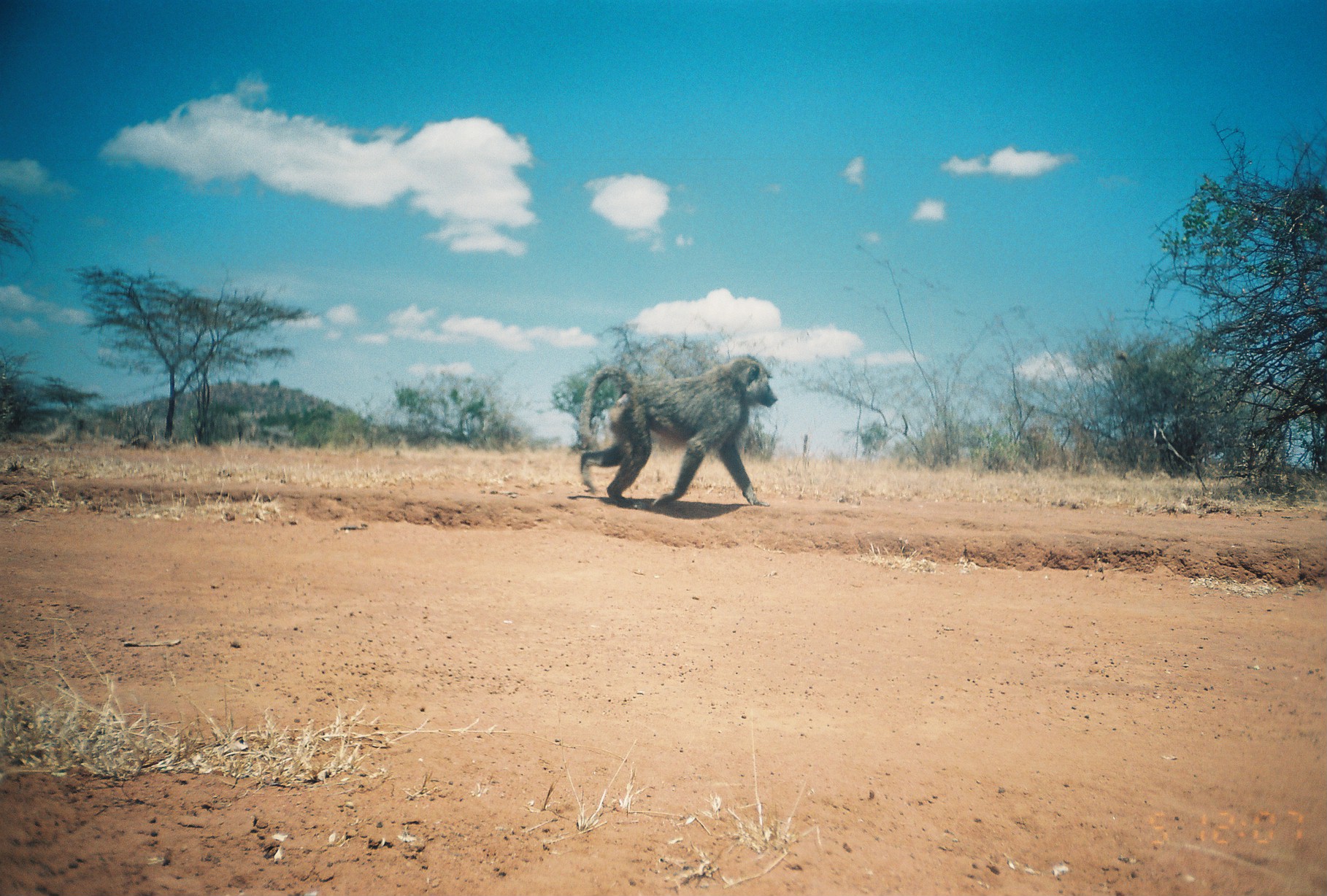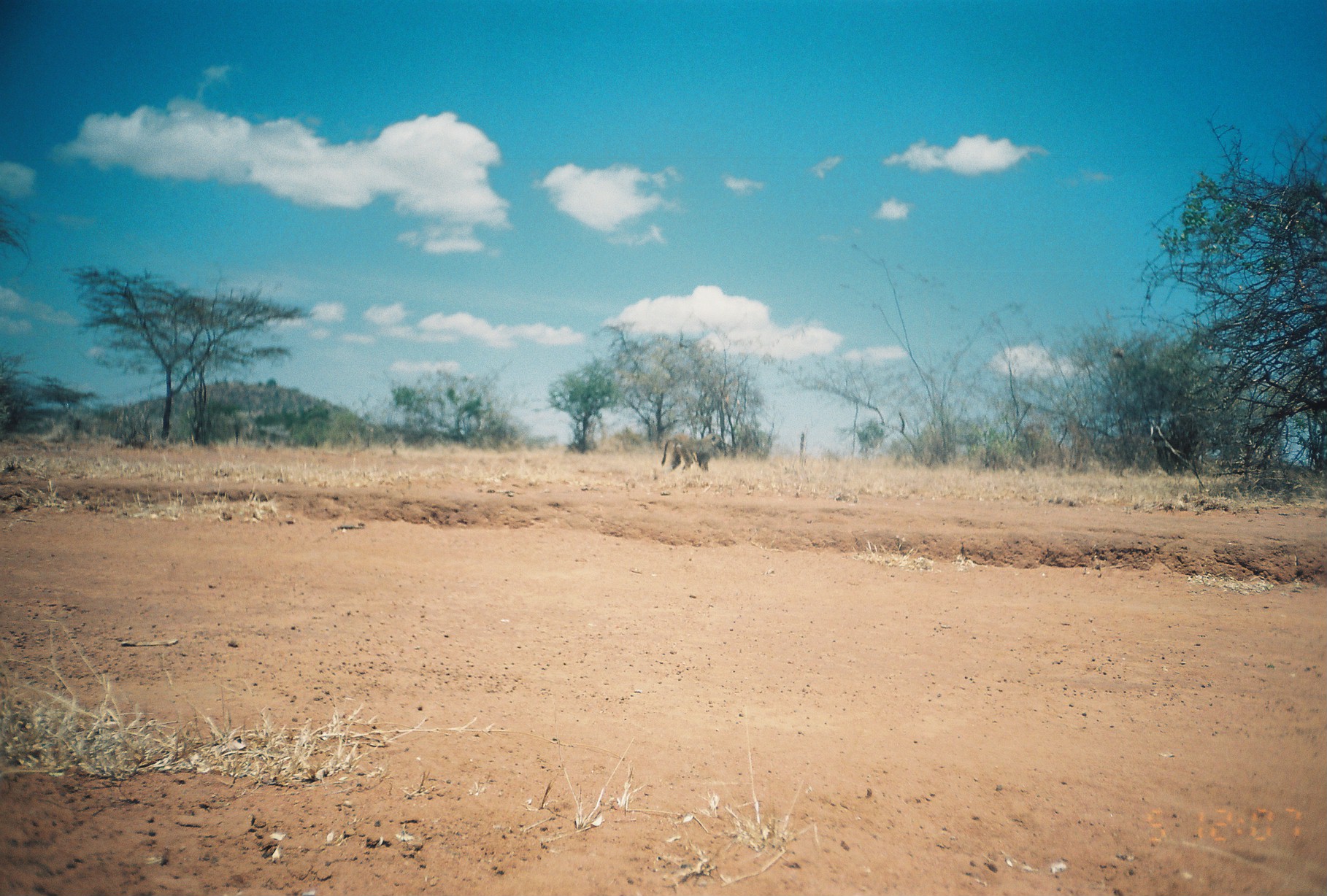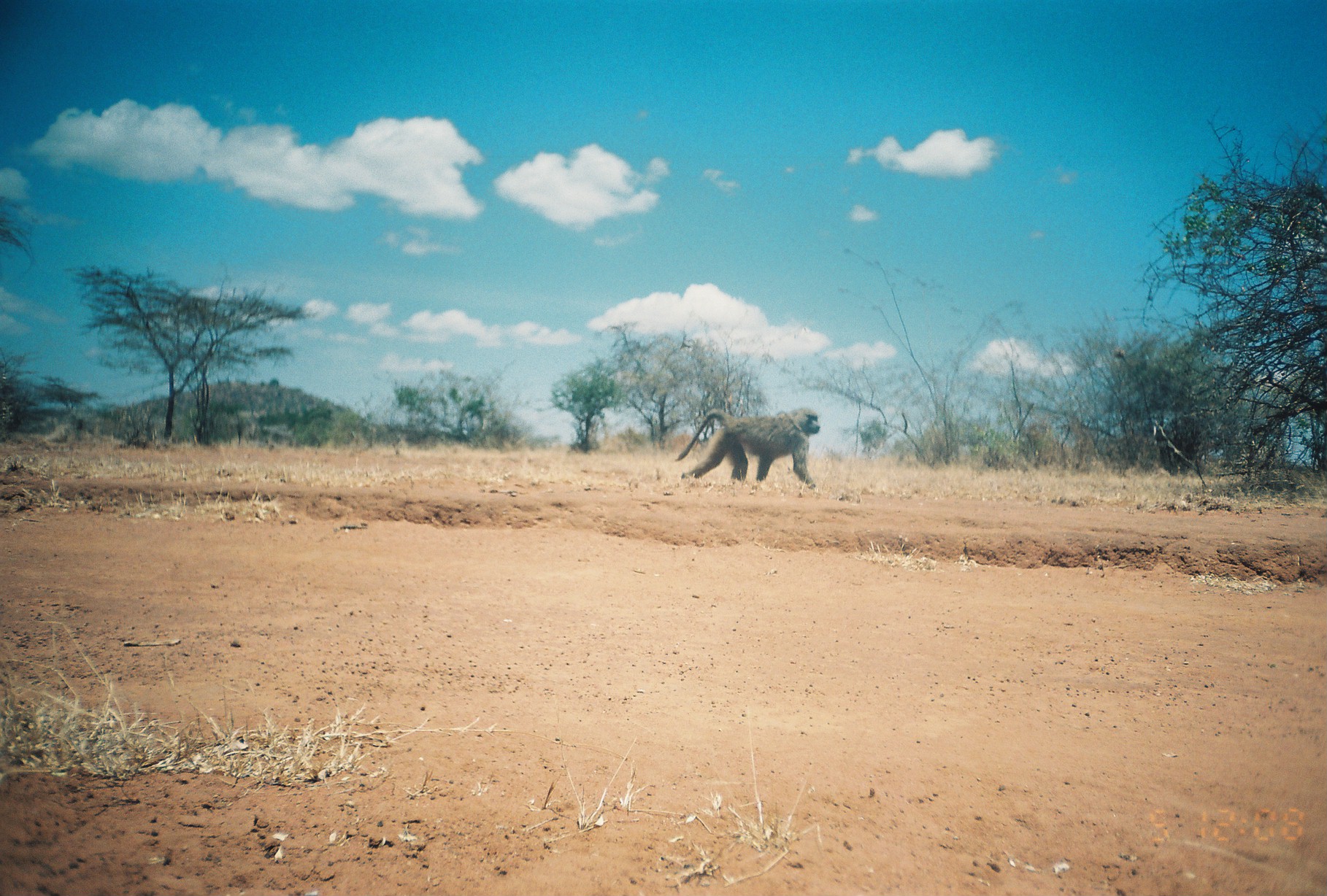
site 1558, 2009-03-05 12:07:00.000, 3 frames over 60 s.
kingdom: Animalia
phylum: Chordata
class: Mammalia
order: Primates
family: Cercopithecidae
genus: Papio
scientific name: Papio anubis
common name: olive baboon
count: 1